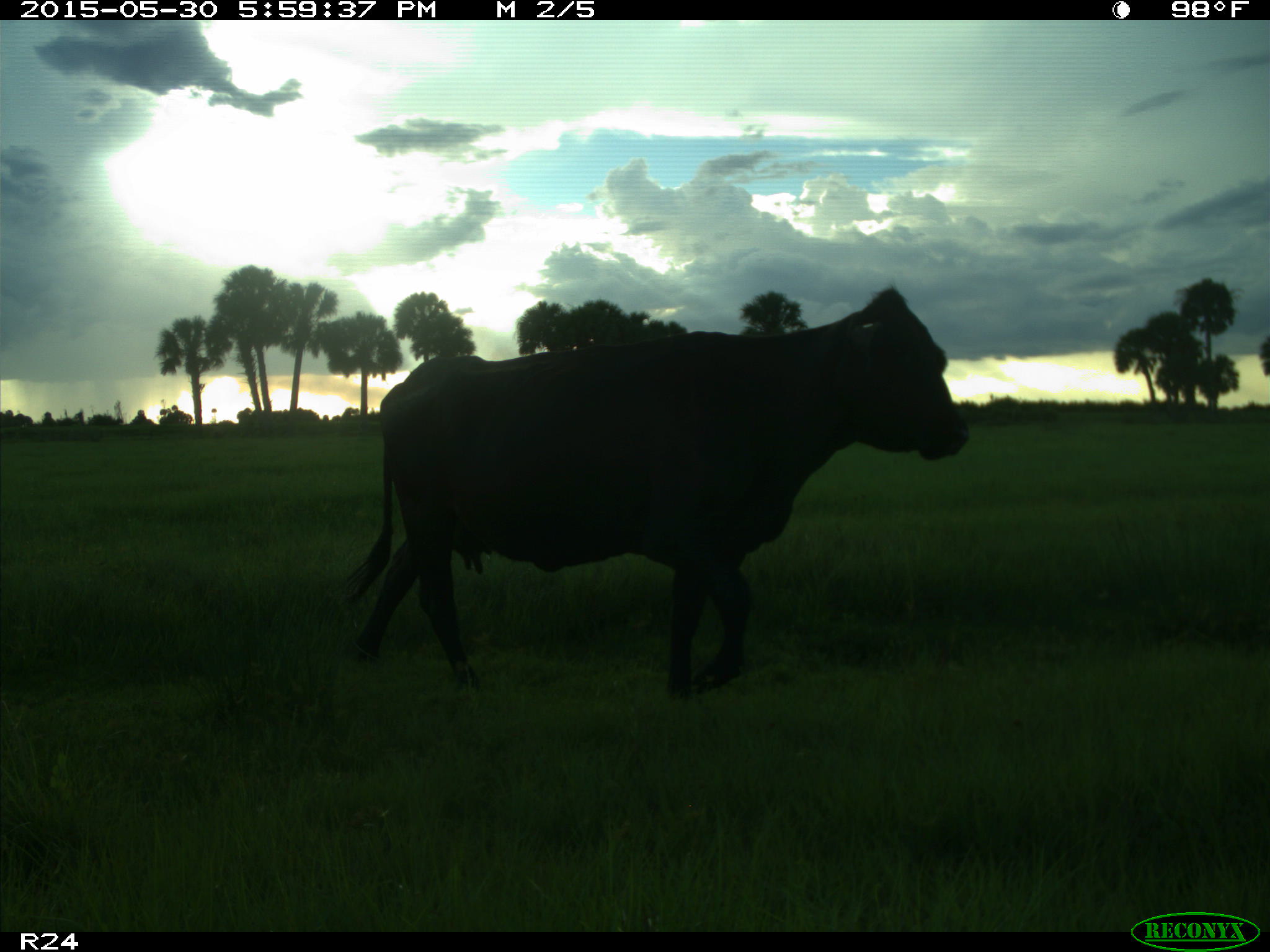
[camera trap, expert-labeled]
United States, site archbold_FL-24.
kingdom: Animalia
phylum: Chordata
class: Mammalia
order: Artiodactyla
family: Bovidae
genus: Bos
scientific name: Bos taurus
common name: domestic cow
Bos taurus (domestic cow).